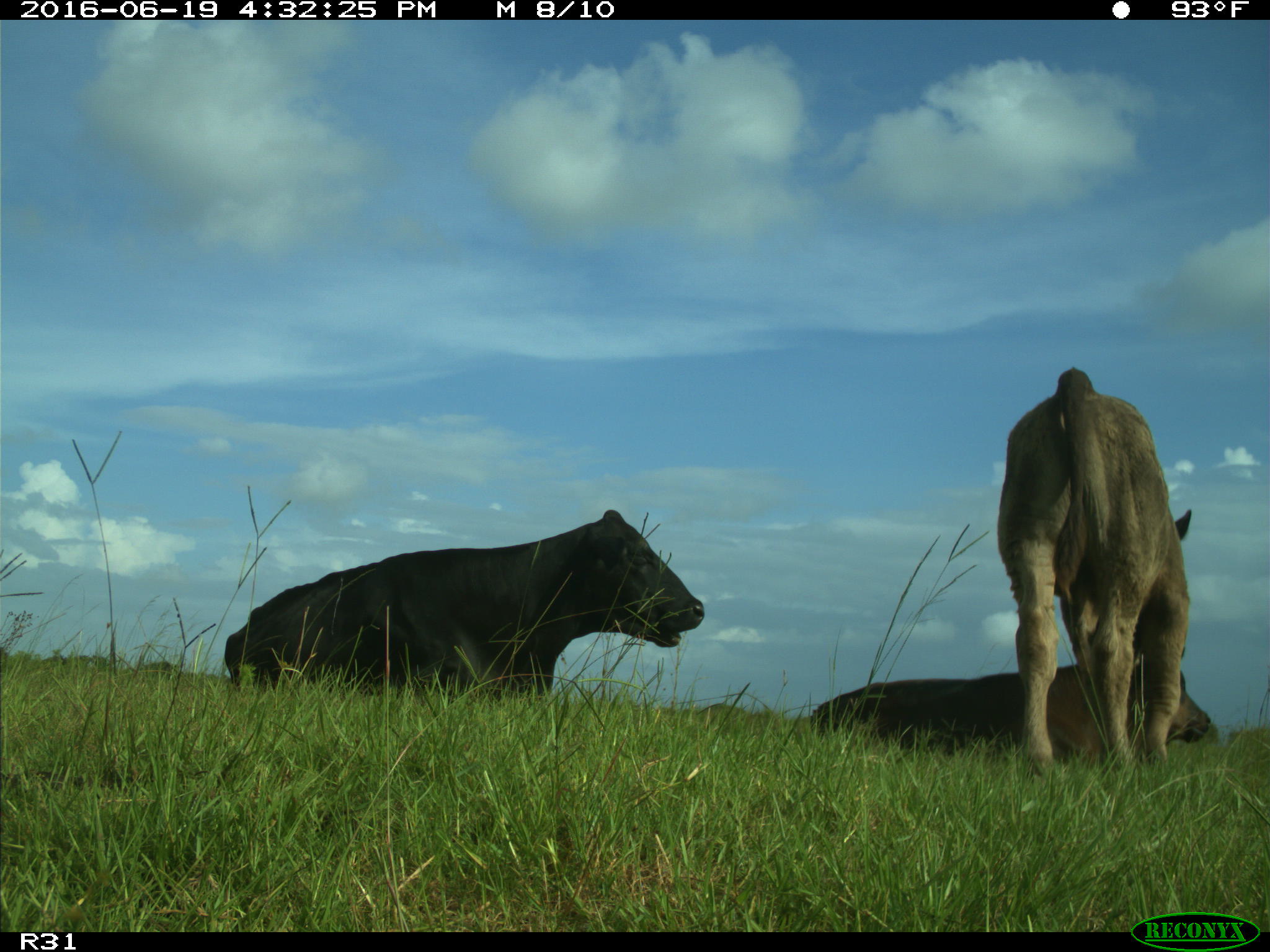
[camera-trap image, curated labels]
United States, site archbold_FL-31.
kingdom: Animalia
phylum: Chordata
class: Mammalia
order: Artiodactyla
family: Bovidae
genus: Bos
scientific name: Bos taurus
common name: domestic cow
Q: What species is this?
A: Bos taurus (domestic cow).